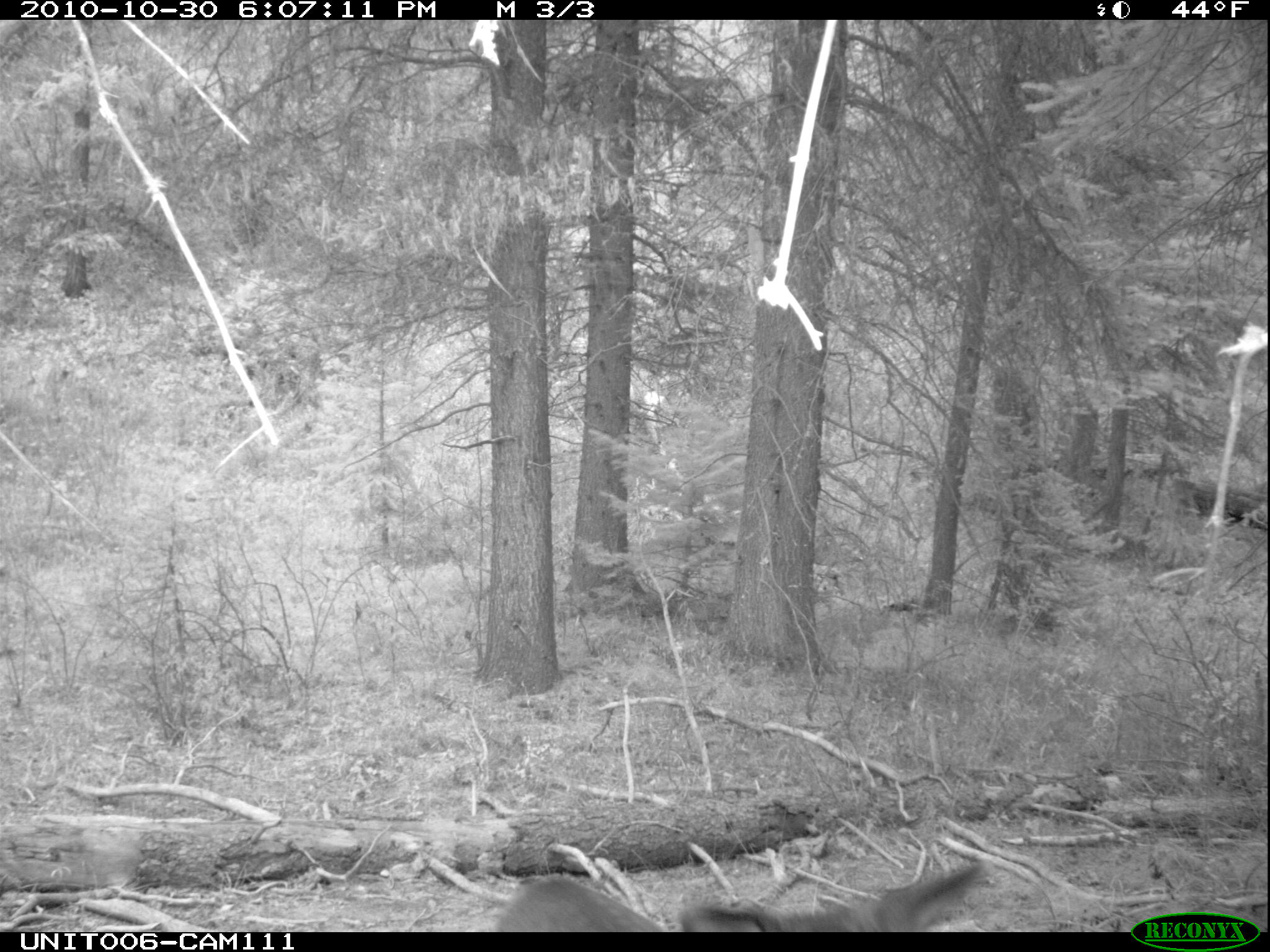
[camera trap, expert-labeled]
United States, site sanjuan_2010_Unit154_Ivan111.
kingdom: Animalia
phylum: Chordata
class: Mammalia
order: Artiodactyla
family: Cervidae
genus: Odocoileus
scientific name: Odocoileus hemionus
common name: mule deer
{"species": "Odocoileus hemionus (mule deer)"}